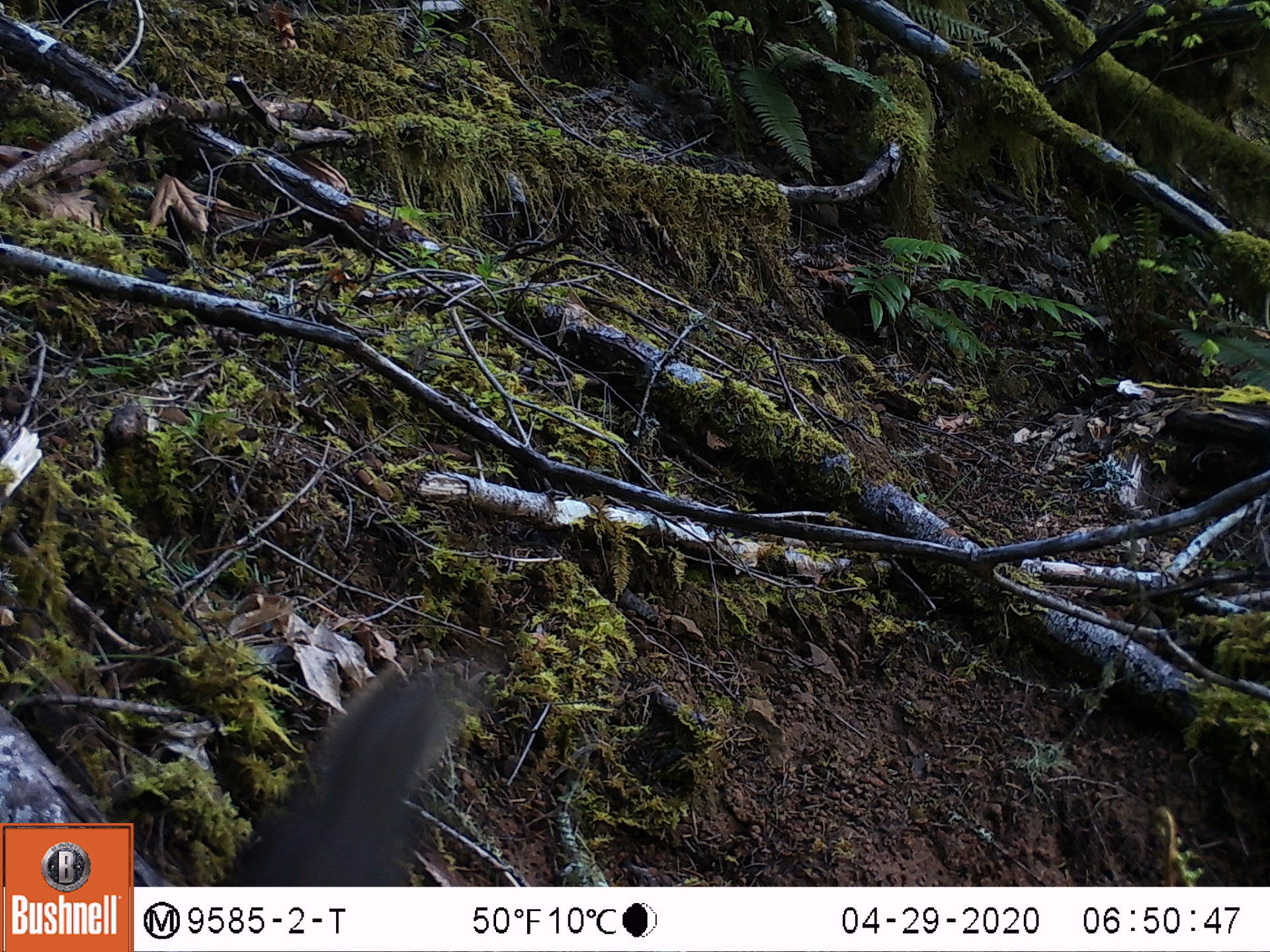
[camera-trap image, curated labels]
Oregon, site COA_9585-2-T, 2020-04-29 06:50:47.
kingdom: Animalia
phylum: Chordata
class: Mammalia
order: Rodentia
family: Sciuridae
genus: Tamiasciurus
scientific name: Tamiasciurus douglasii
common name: douglas squirrel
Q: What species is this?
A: Douglas squirrel (Tamiasciurus douglasii).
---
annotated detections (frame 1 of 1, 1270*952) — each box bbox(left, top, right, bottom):
douglas squirrel: bbox(229, 650, 475, 881)